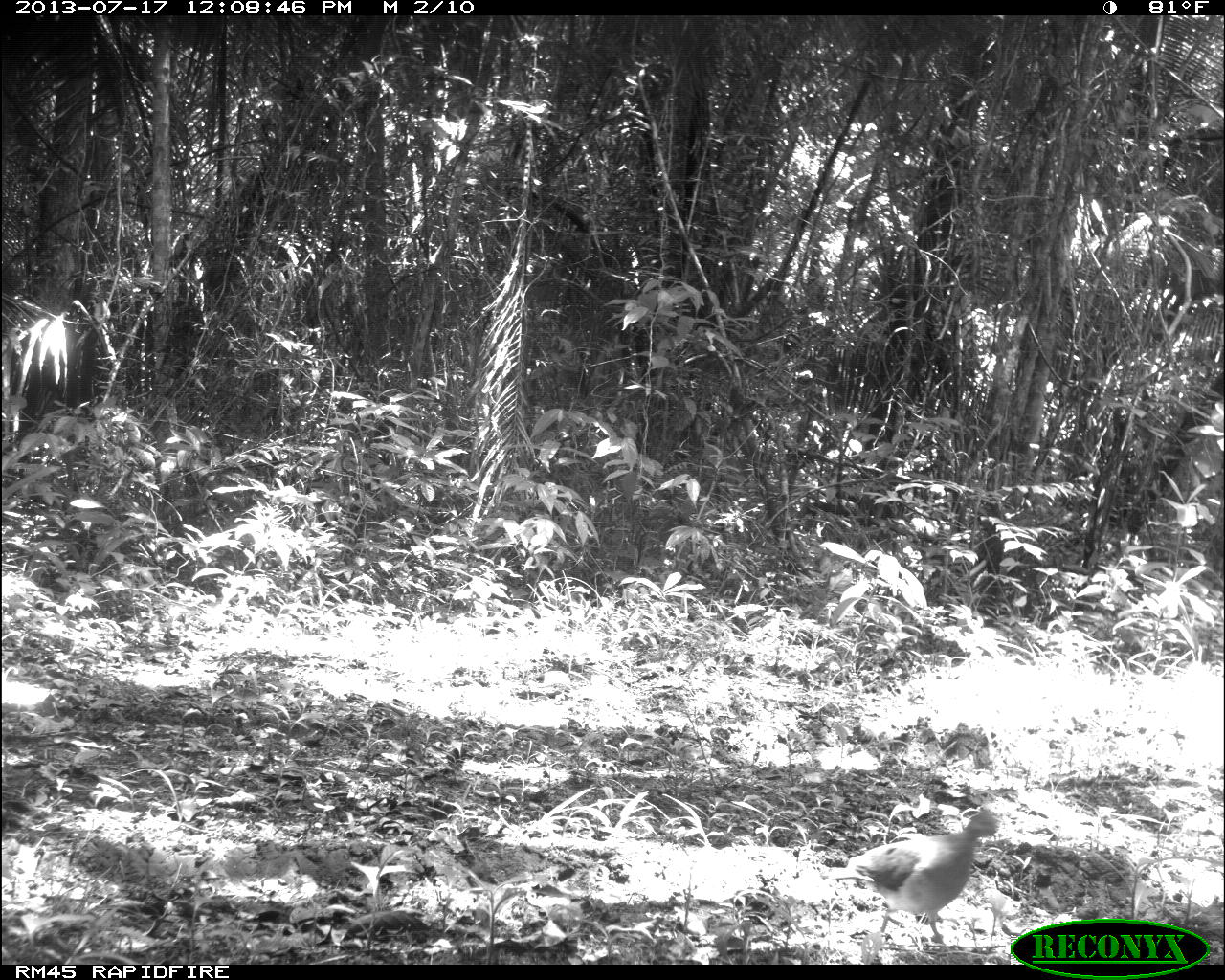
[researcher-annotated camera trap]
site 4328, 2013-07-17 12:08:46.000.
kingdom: Animalia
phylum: Chordata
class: Aves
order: Columbiformes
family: Columbidae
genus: Leptotila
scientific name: Leptotila plumbeiceps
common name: gray-headed dove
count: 1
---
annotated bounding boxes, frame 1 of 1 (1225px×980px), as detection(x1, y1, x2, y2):
leptotila plumbeiceps: detection(821, 805, 1001, 952)